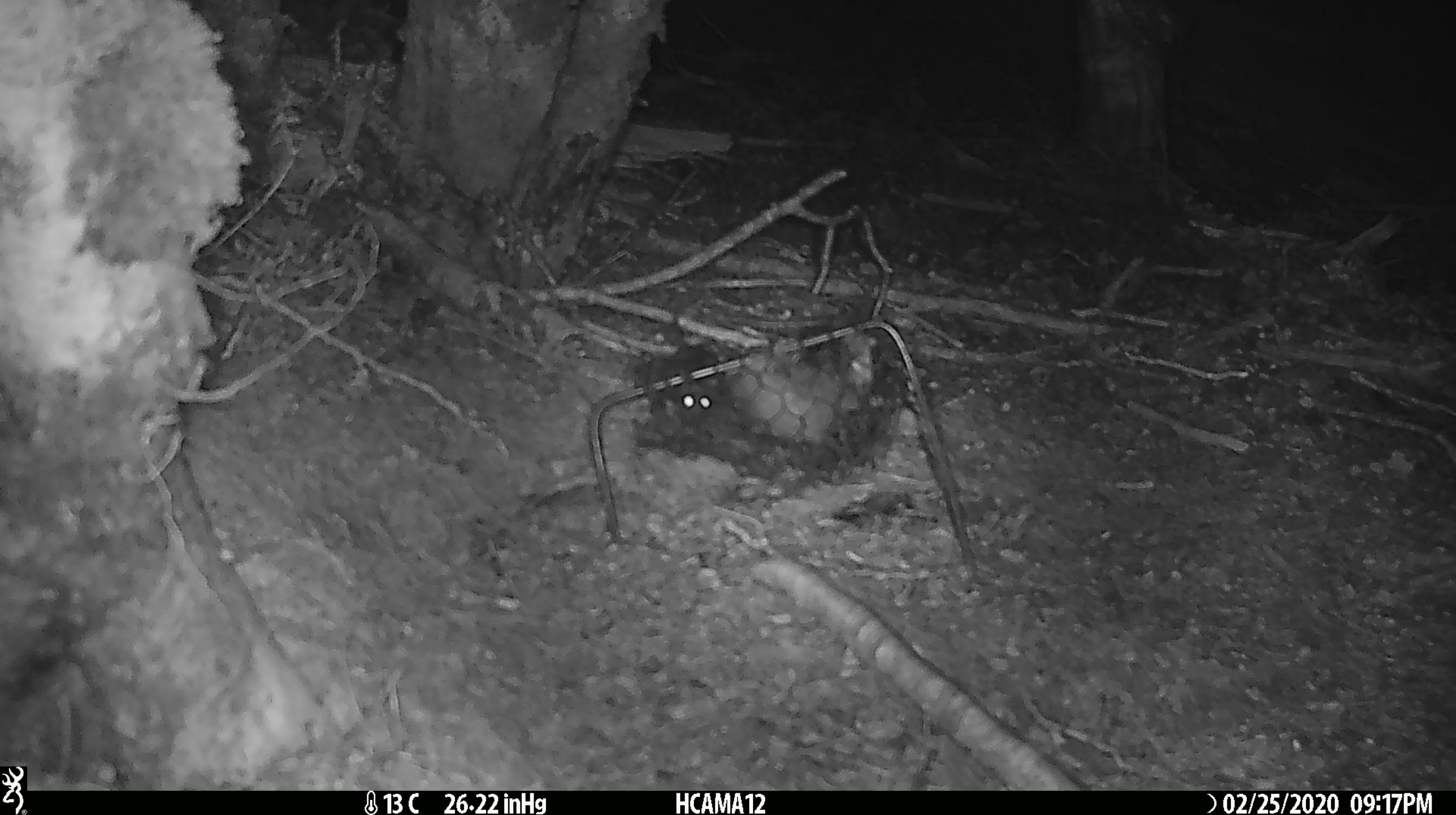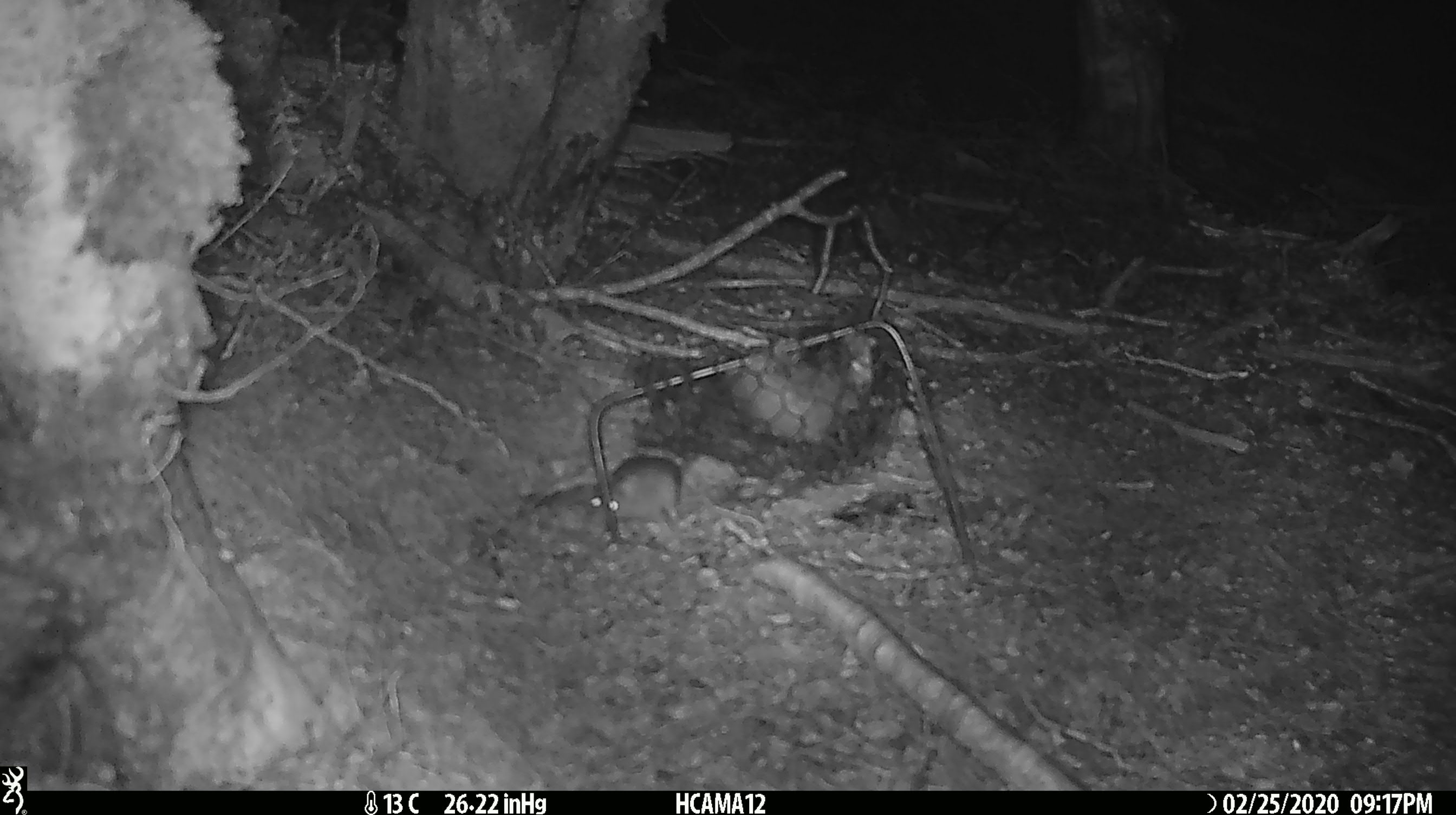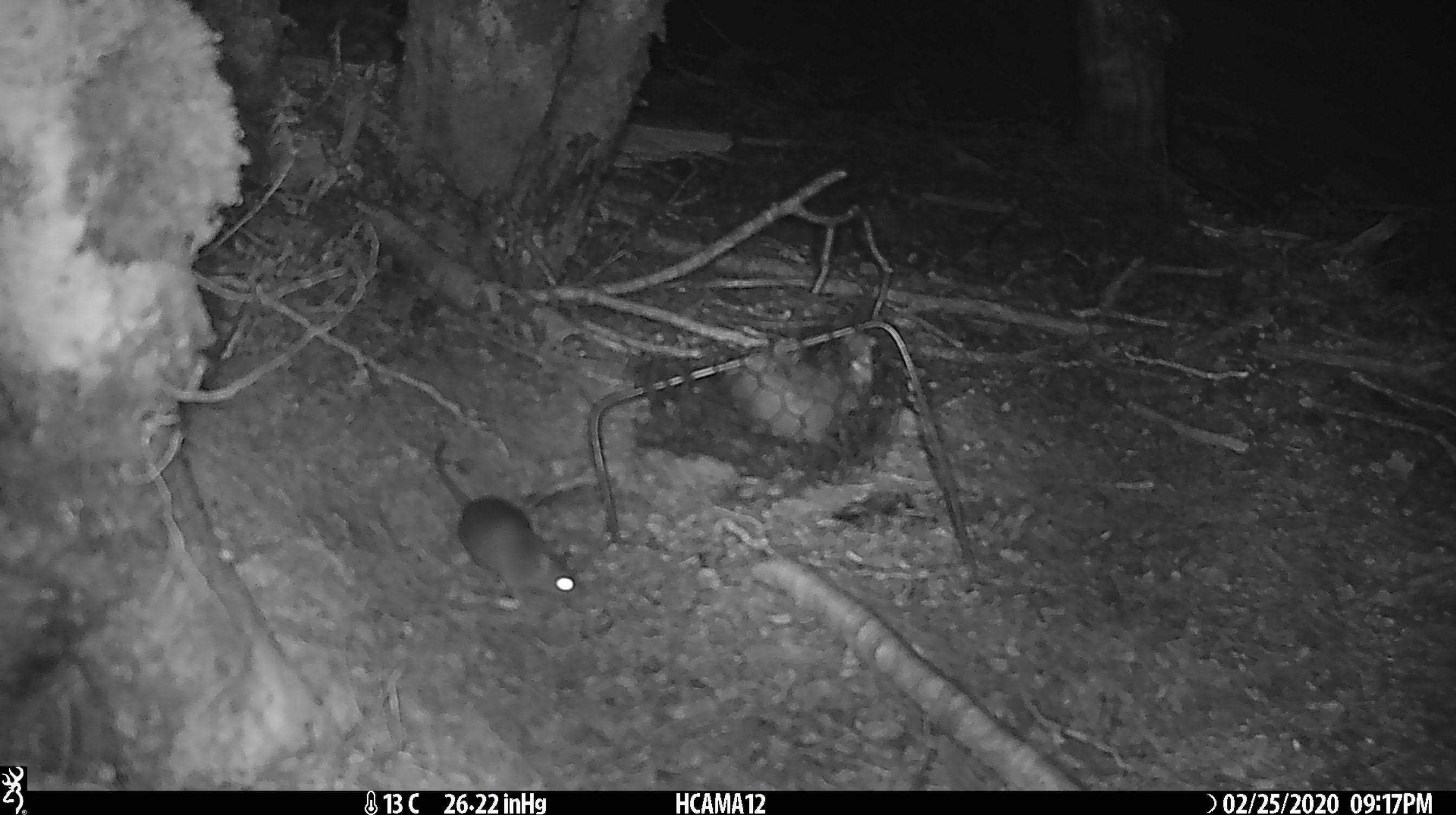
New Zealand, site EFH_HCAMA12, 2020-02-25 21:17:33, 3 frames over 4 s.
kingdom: Animalia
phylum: Chordata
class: Mammalia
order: Rodentia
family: Muridae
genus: Mus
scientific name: Mus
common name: mouse